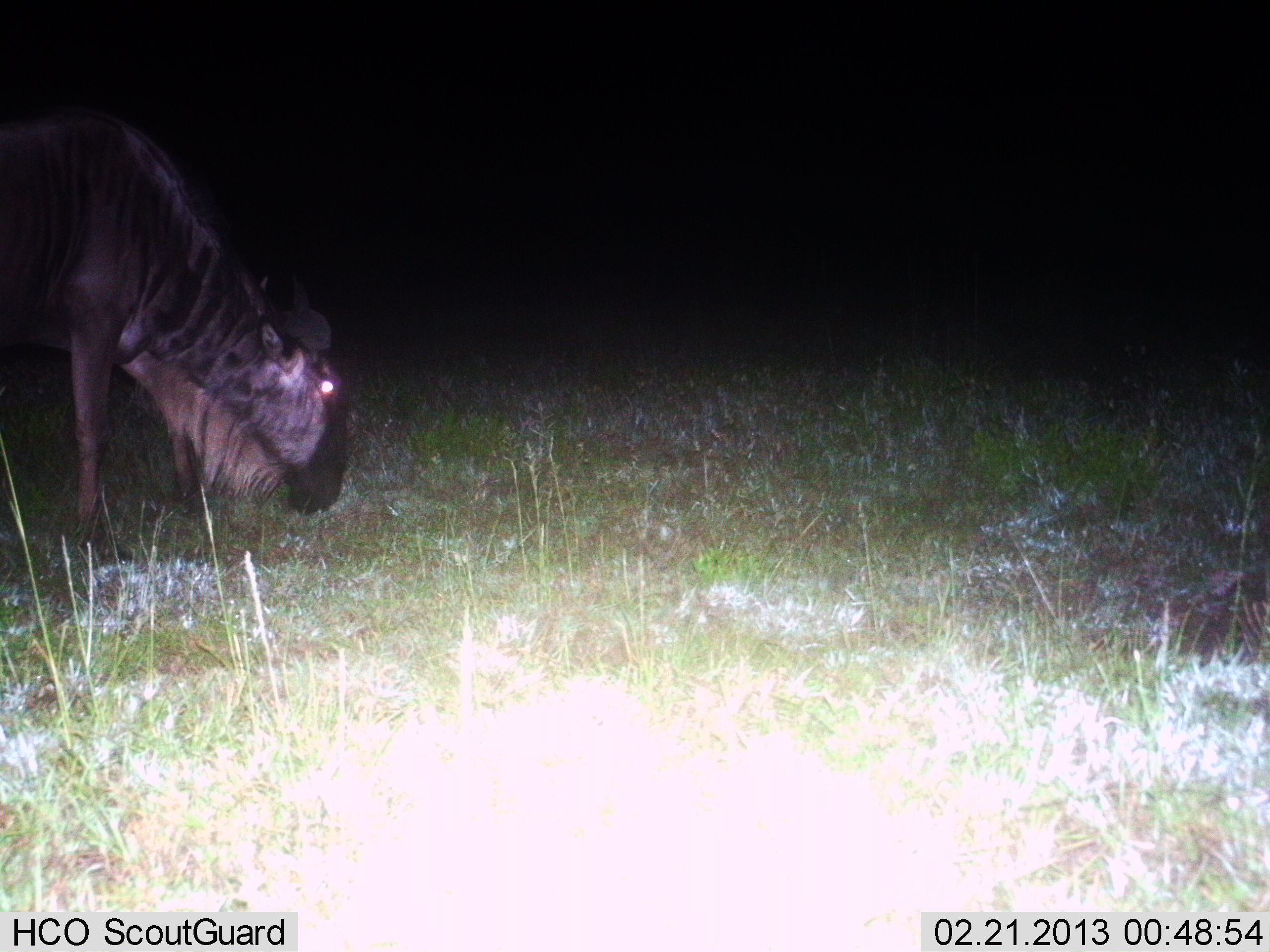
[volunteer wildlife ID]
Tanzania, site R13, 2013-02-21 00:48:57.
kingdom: Animalia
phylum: Chordata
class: Mammalia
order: Artiodactyla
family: Bovidae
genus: Connochaetes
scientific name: Connochaetes taurinus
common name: blue wildebeest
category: wildebeest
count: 1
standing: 22%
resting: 0%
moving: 0%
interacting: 0%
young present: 0%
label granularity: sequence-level